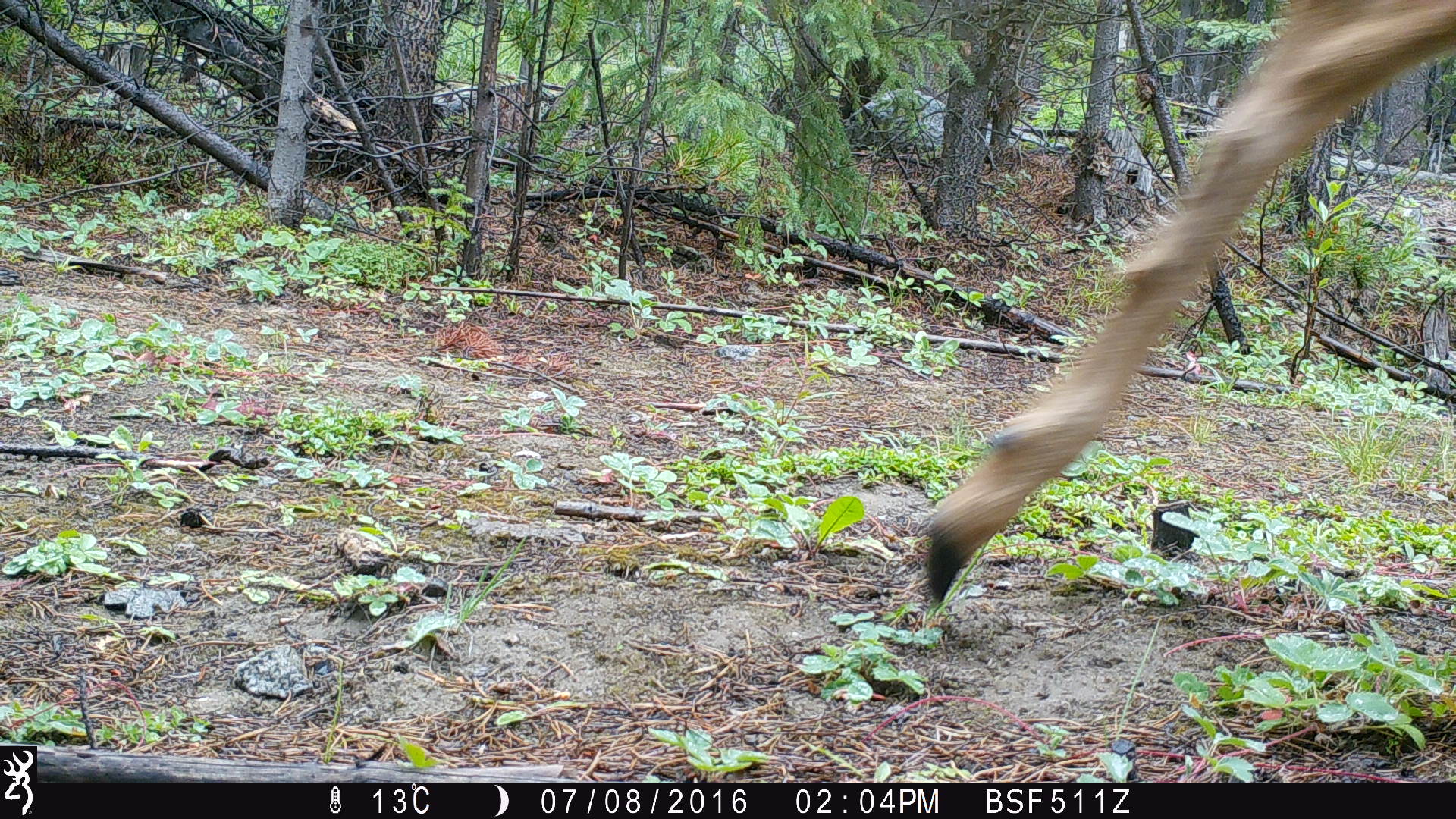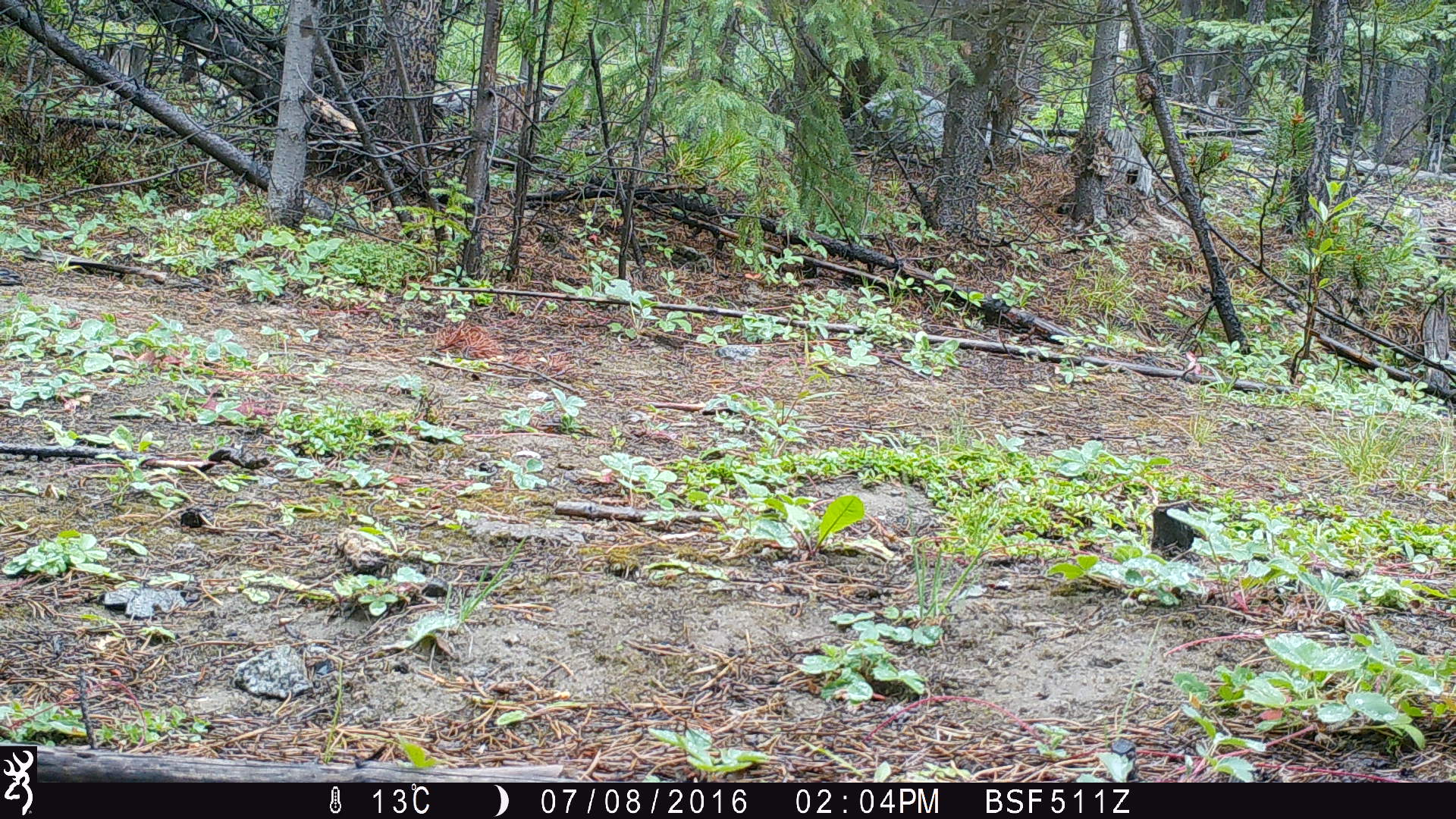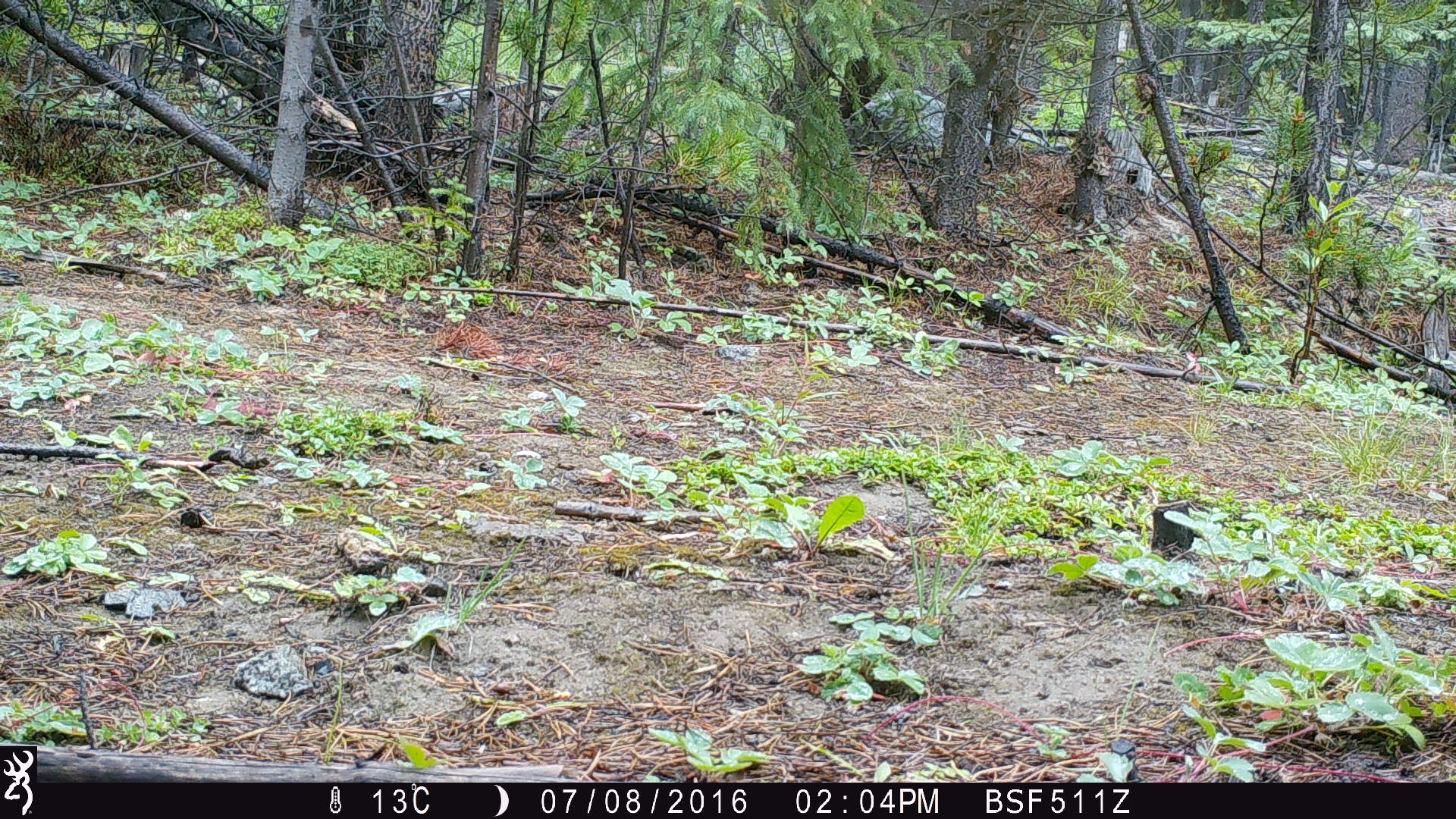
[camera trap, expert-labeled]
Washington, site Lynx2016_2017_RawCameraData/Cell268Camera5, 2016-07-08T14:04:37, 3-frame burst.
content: unidentified animal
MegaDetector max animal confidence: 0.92